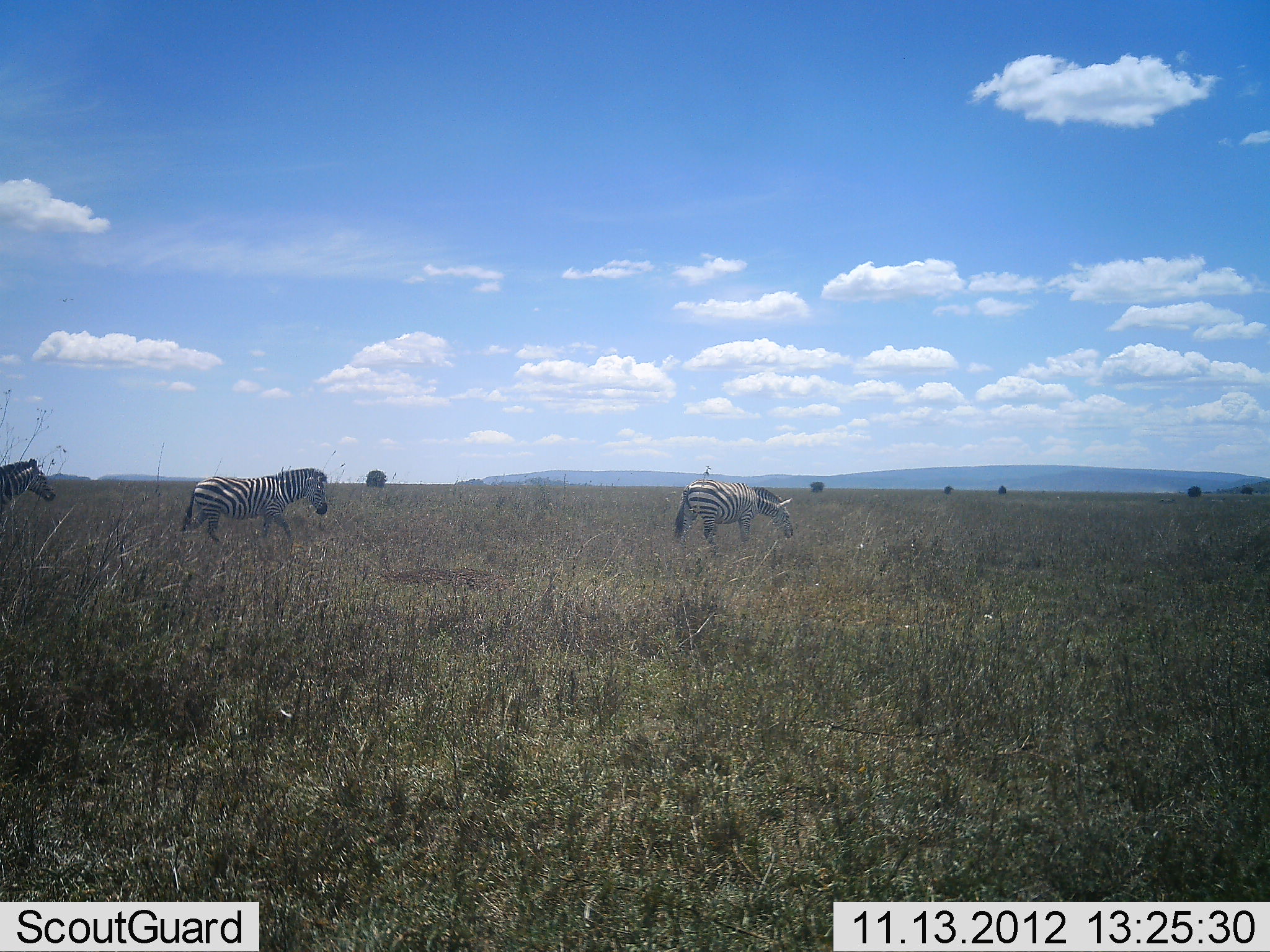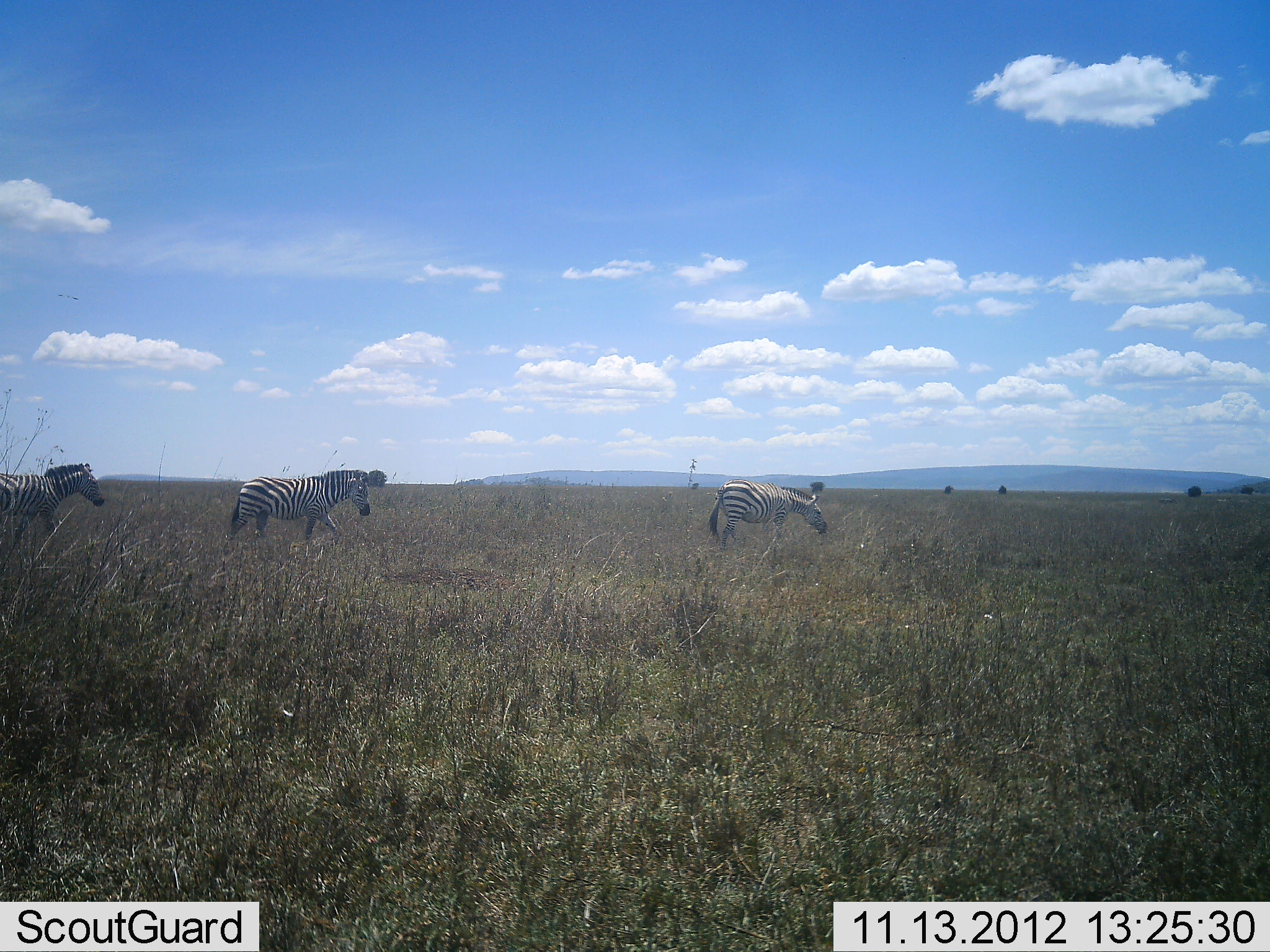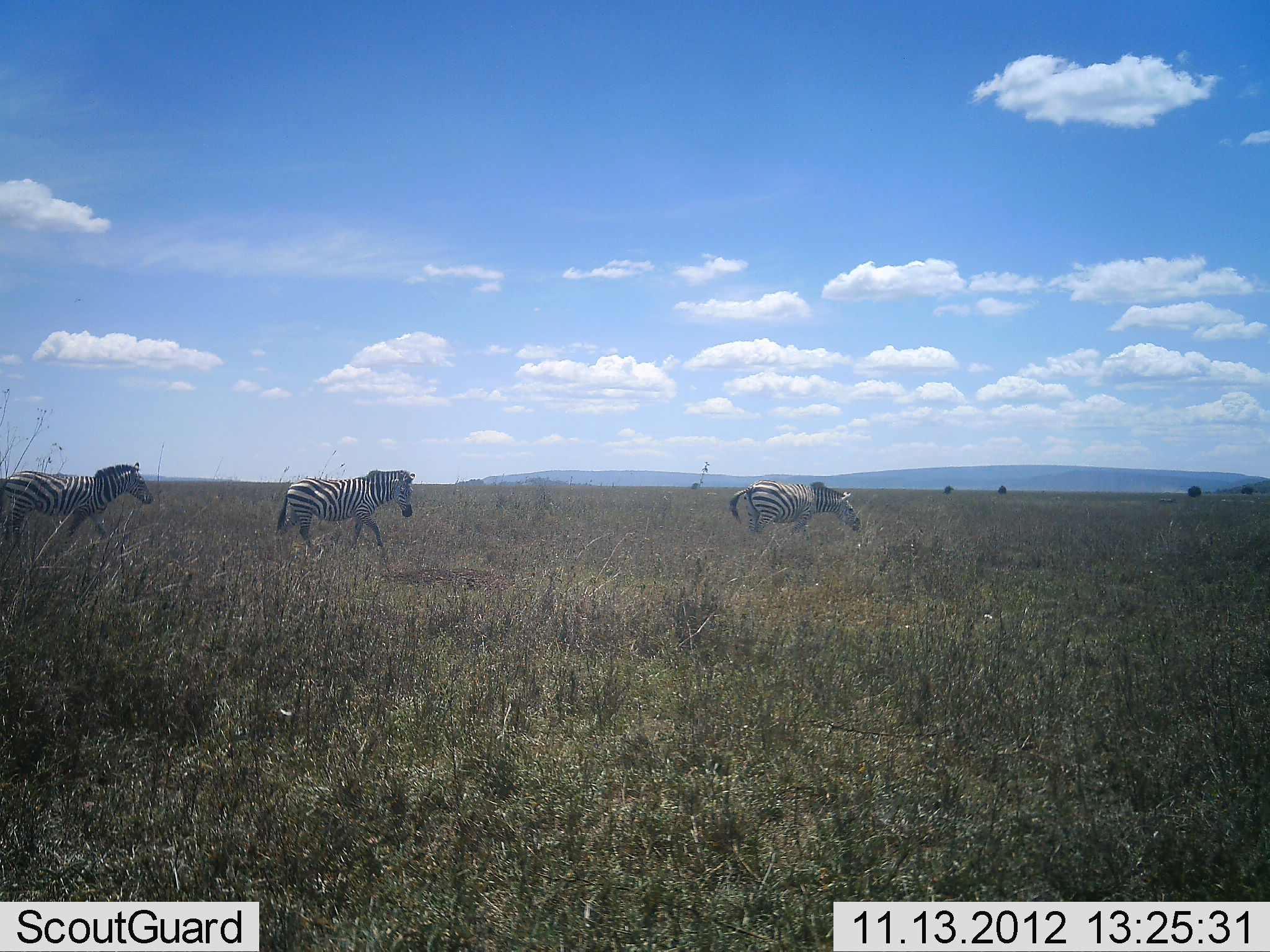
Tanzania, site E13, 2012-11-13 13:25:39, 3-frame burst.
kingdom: Animalia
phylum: Chordata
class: Mammalia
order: Perissodactyla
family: Equidae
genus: Equus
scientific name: Equus quagga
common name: plains zebra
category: zebra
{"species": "zebra (plains zebra) (Equus quagga)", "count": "3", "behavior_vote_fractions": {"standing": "0%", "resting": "0%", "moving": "100%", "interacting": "0%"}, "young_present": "0%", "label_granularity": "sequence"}